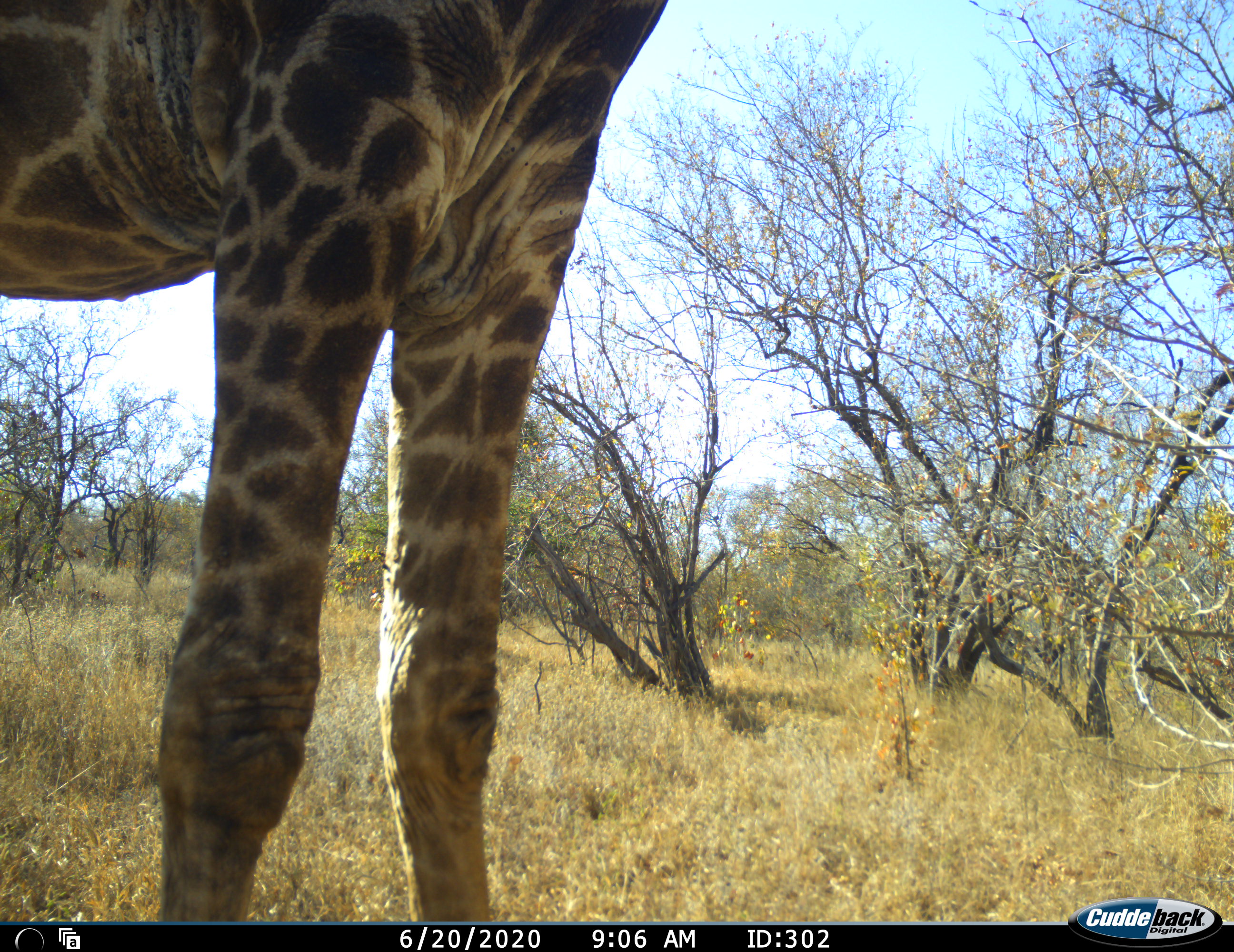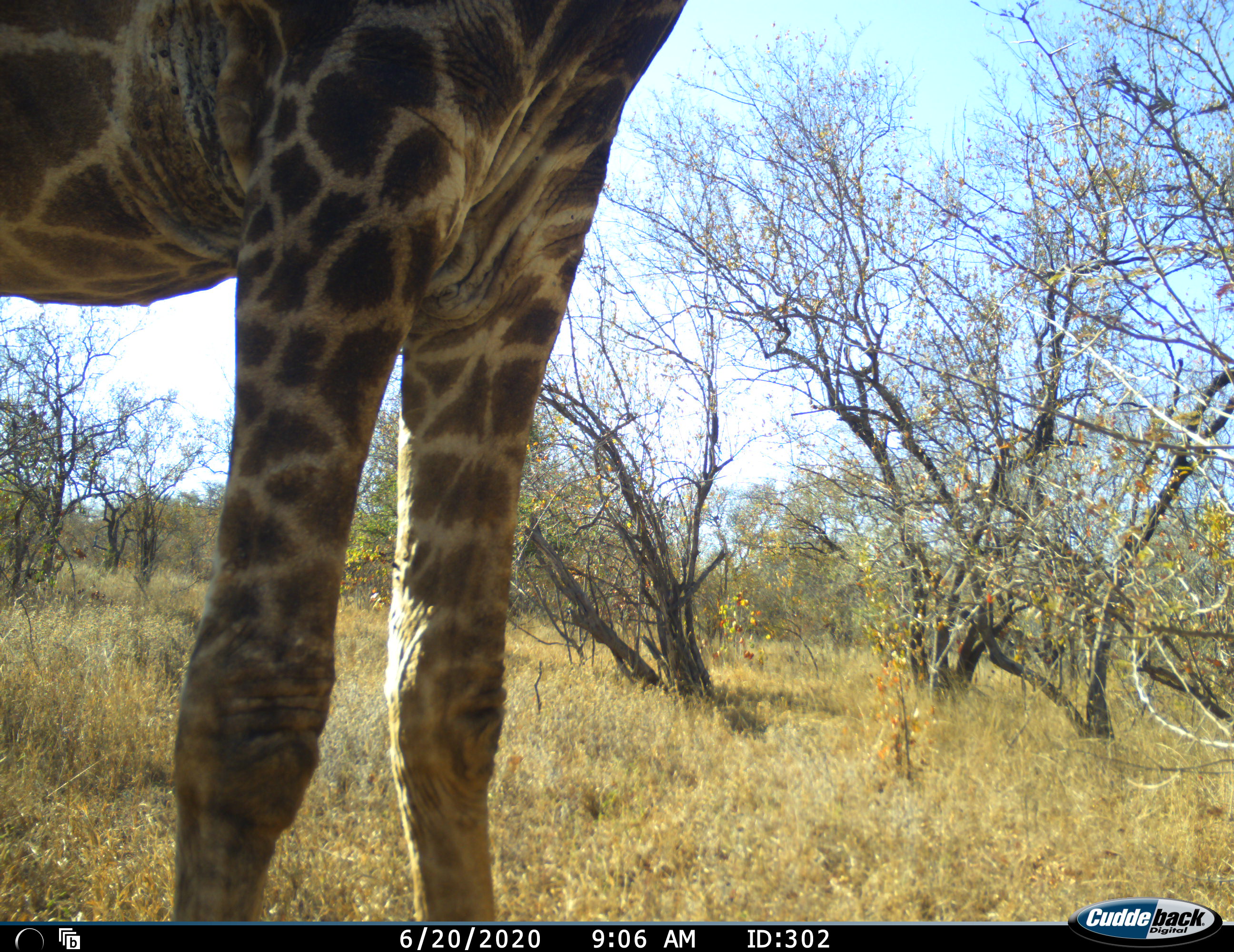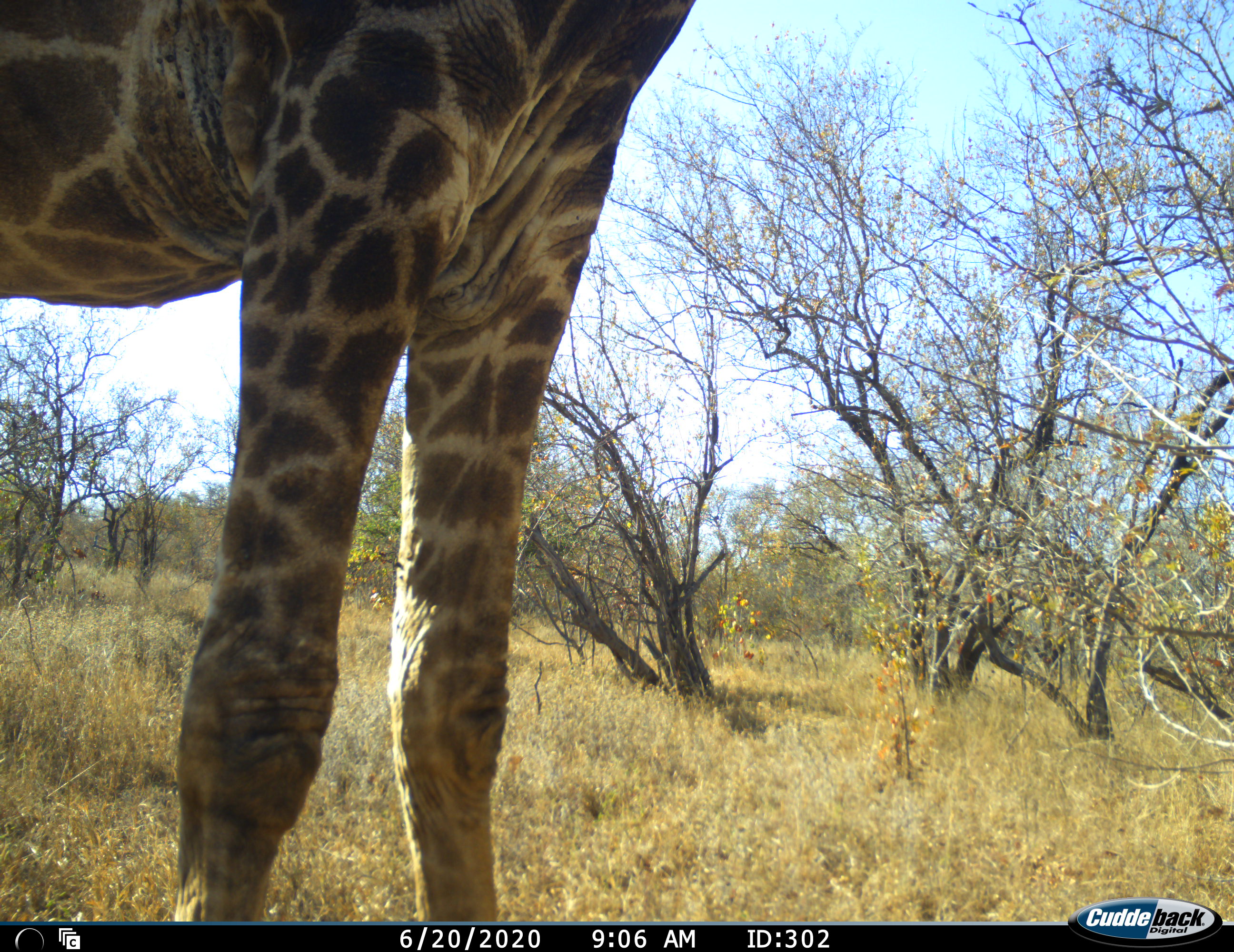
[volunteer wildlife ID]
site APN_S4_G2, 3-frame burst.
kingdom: Animalia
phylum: Chordata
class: Mammalia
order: Artiodactyla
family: Giraffidae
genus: Giraffa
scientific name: Giraffa camelopardalis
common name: giraffe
Giraffe (Giraffa camelopardalis), count 1. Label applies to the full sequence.